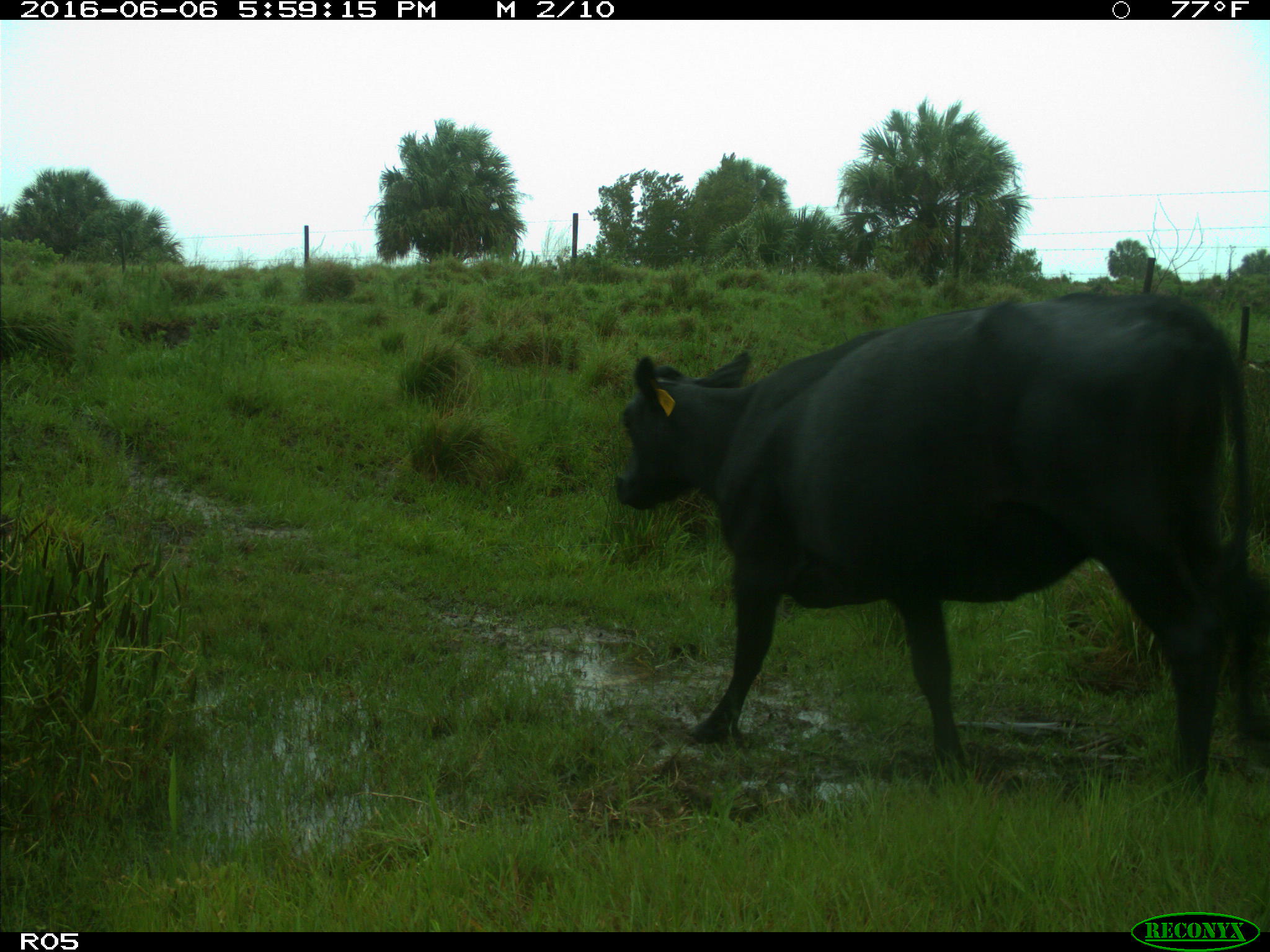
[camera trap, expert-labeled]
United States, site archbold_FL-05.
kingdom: Animalia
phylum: Chordata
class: Mammalia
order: Artiodactyla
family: Bovidae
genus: Bos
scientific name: Bos taurus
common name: domestic cow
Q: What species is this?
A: Bos taurus (domestic cow).